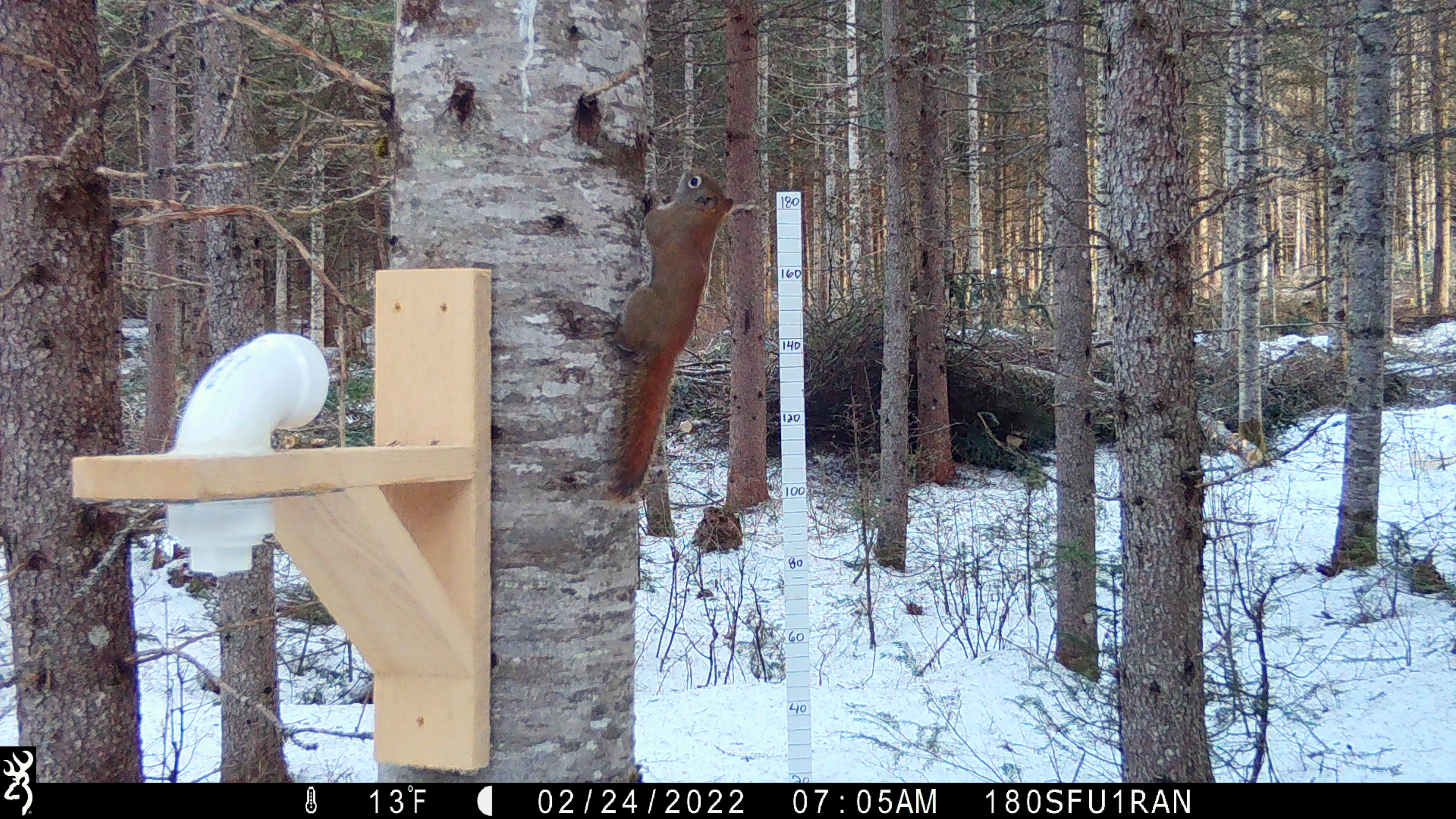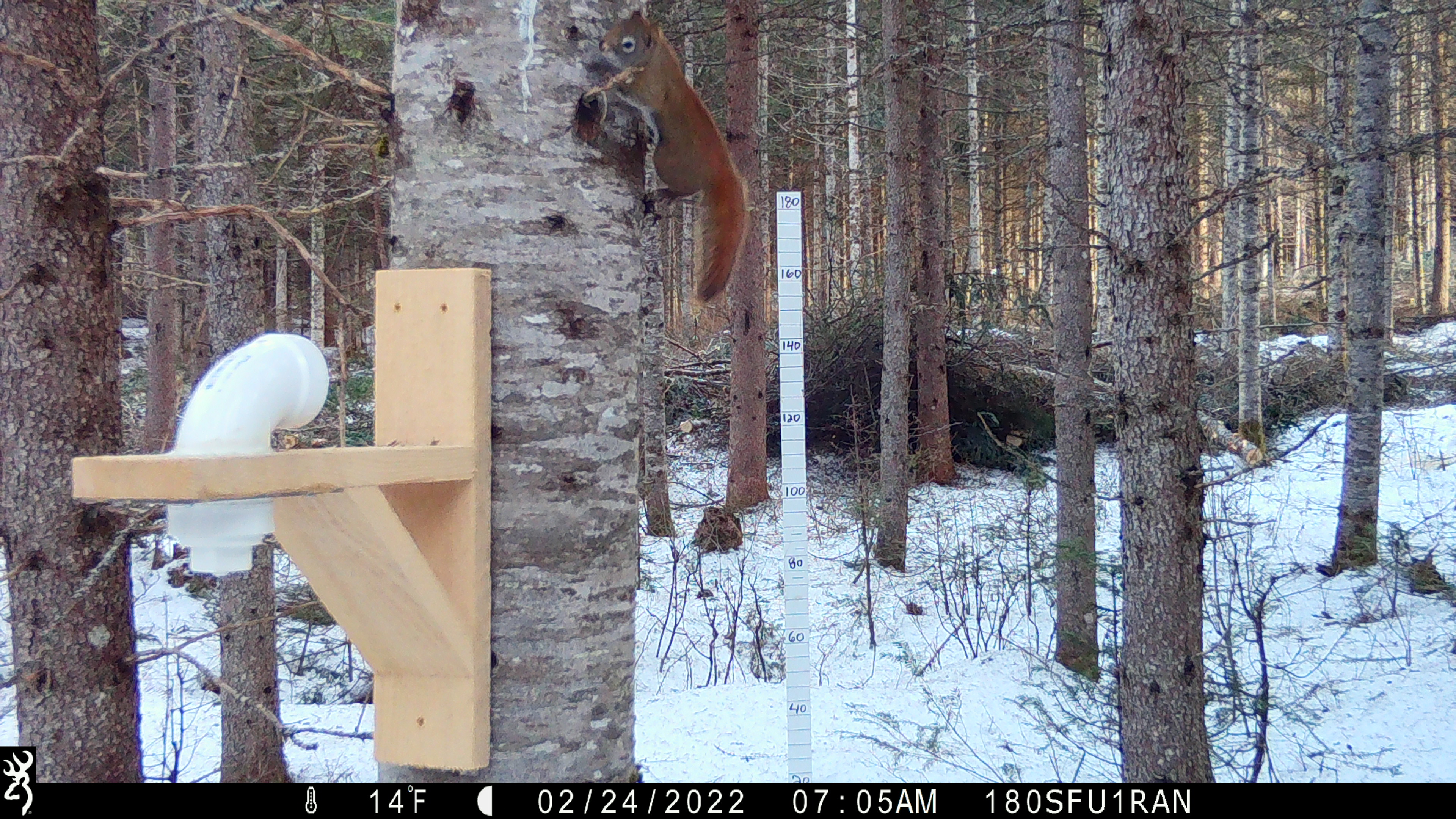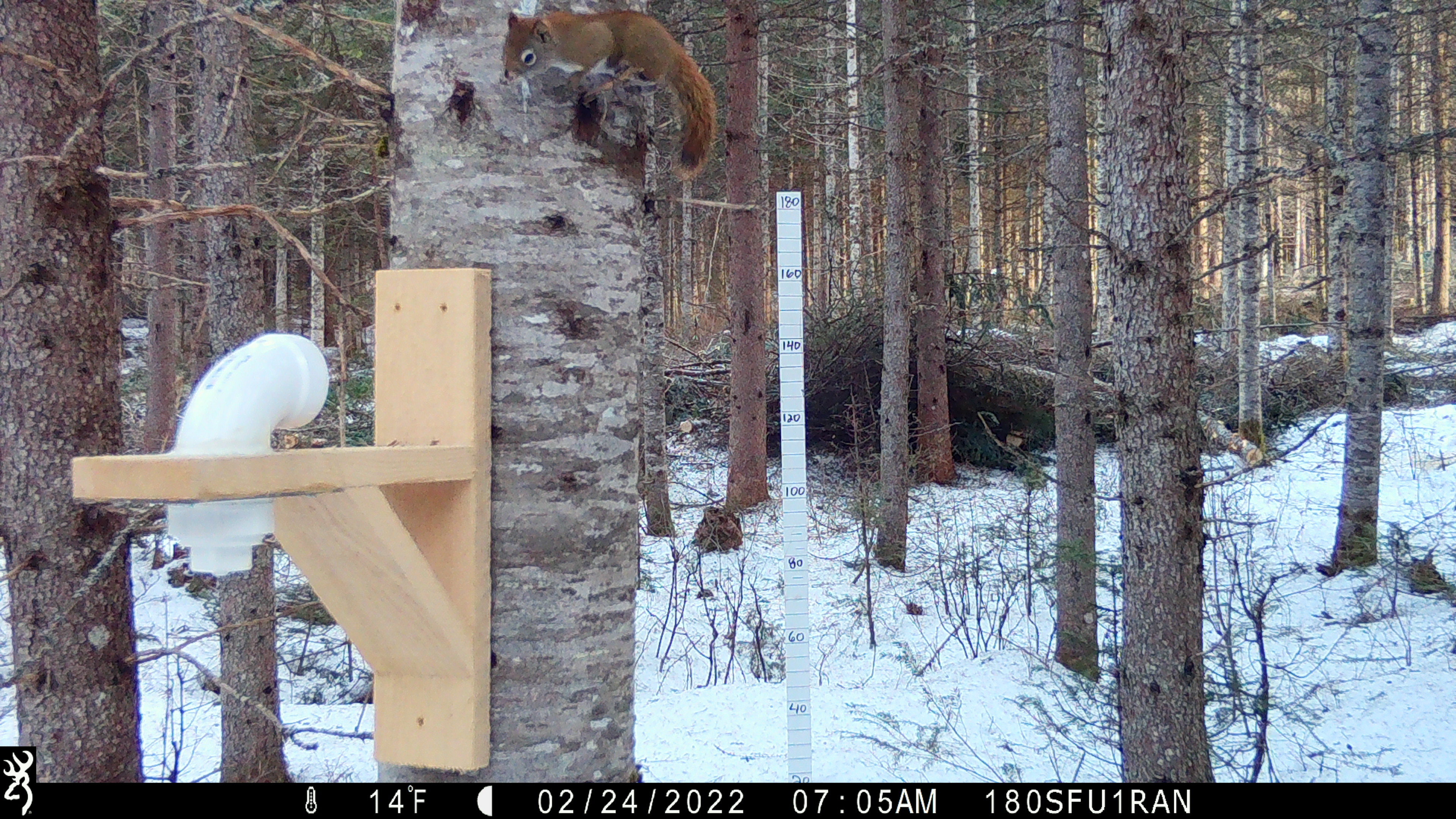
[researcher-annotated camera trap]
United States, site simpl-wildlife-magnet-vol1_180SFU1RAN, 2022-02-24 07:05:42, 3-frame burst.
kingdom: Animalia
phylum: Chordata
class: Mammalia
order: Rodentia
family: Sciuridae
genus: Tamiasciurus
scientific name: Tamiasciurus hudsonicus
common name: red squirrel